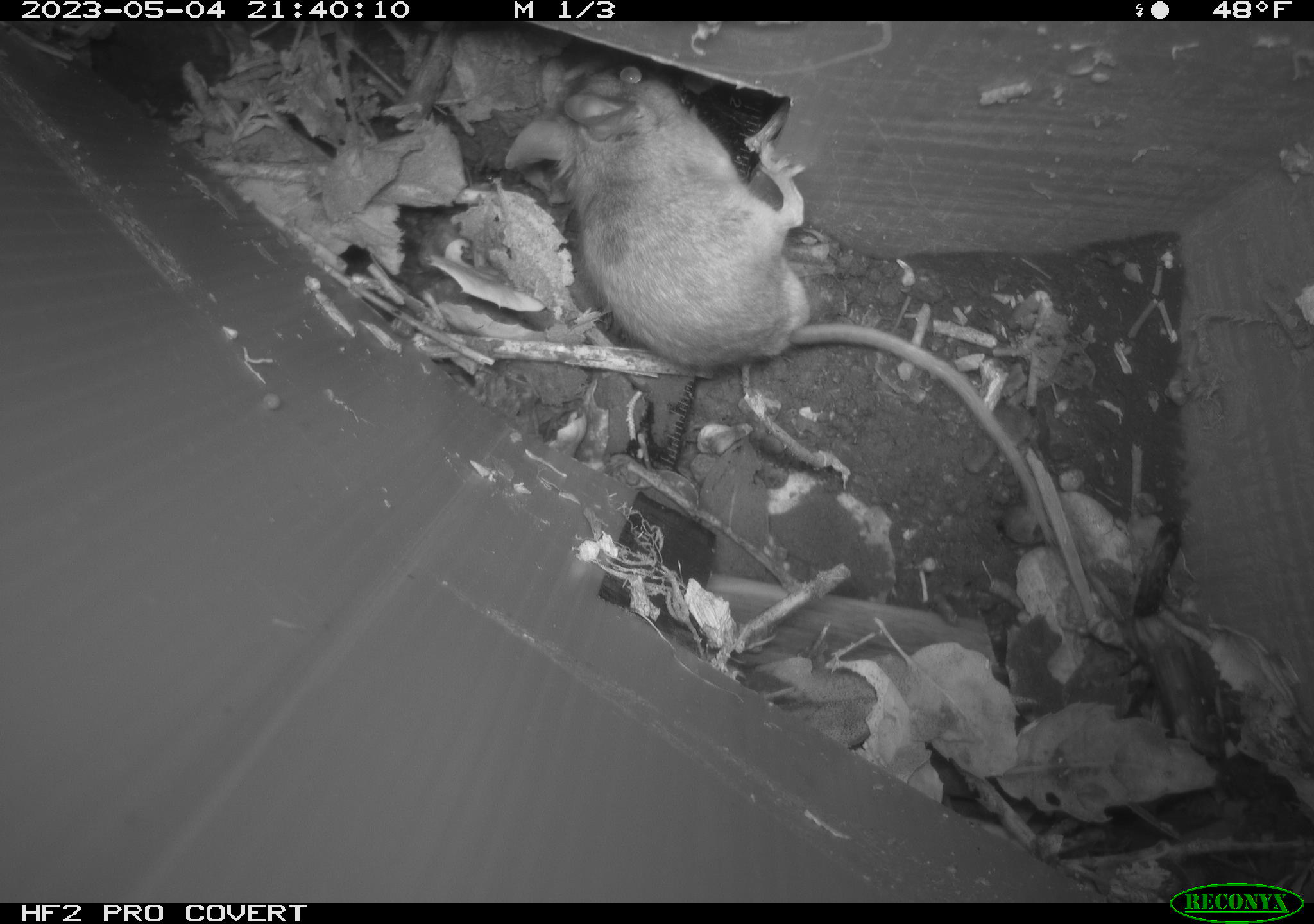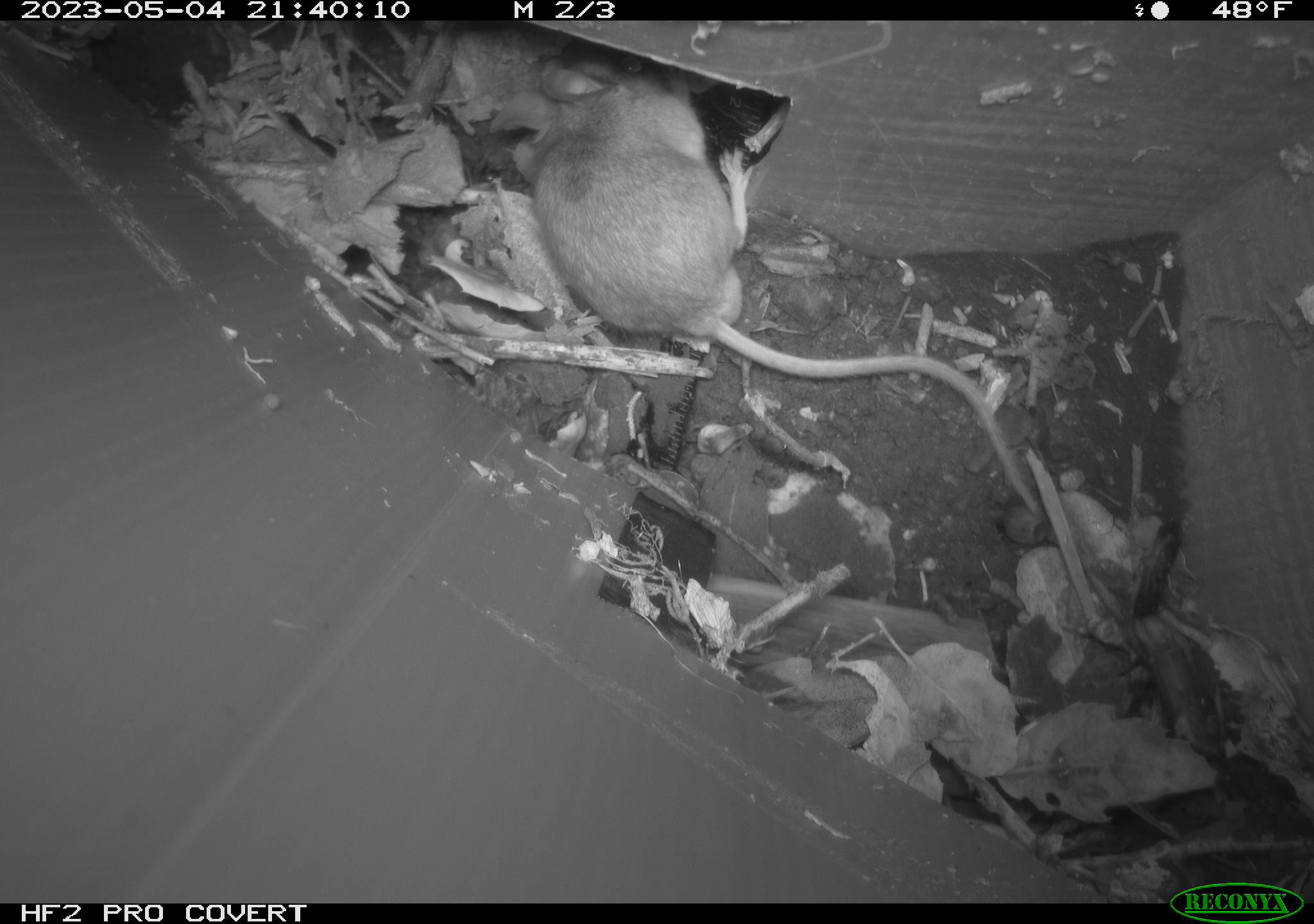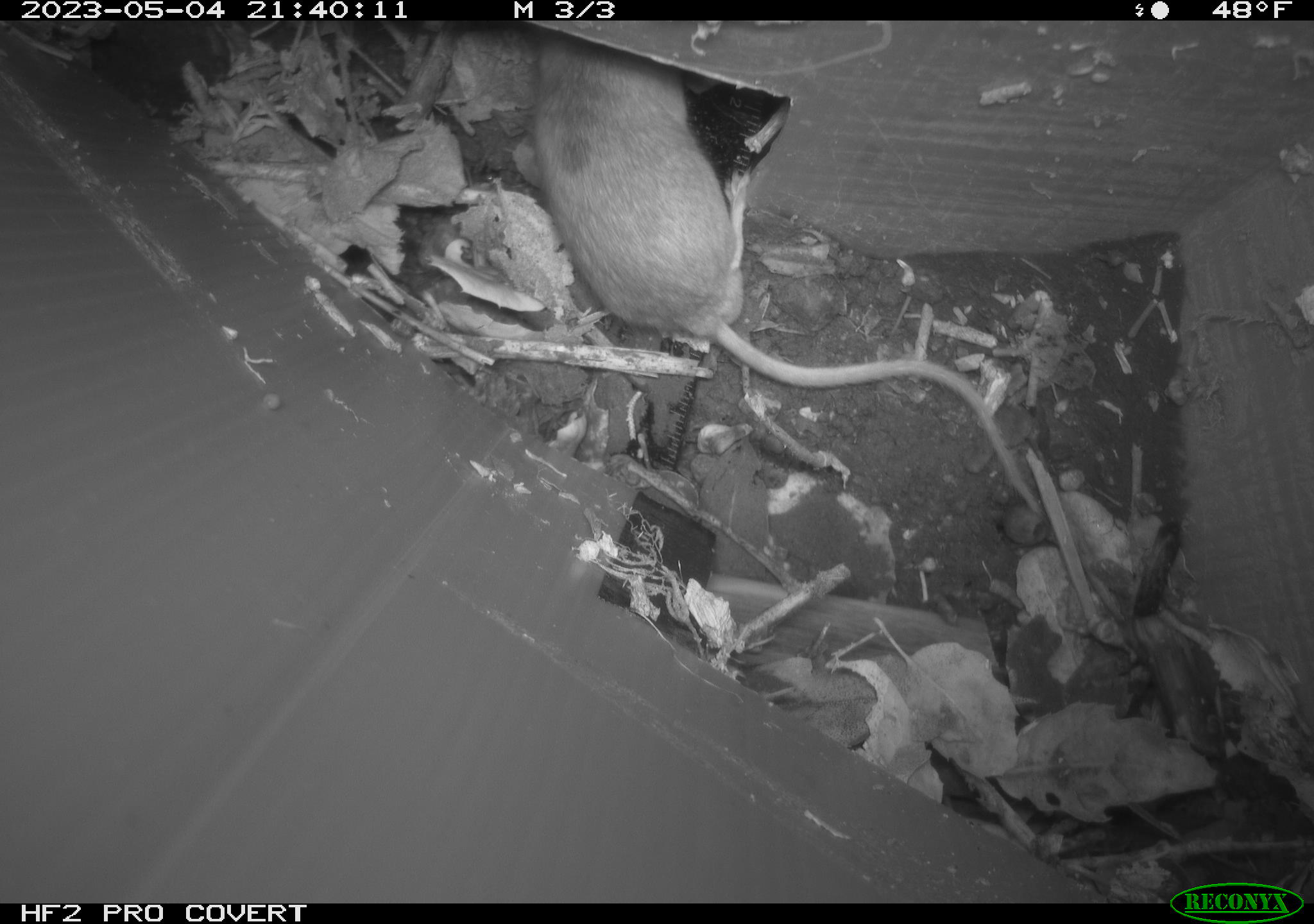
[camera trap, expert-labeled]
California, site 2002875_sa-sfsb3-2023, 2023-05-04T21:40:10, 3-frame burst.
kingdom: Animalia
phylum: Chordata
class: Mammalia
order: Rodentia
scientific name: Rodentia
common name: mouse species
Mouse species (Rodentia).